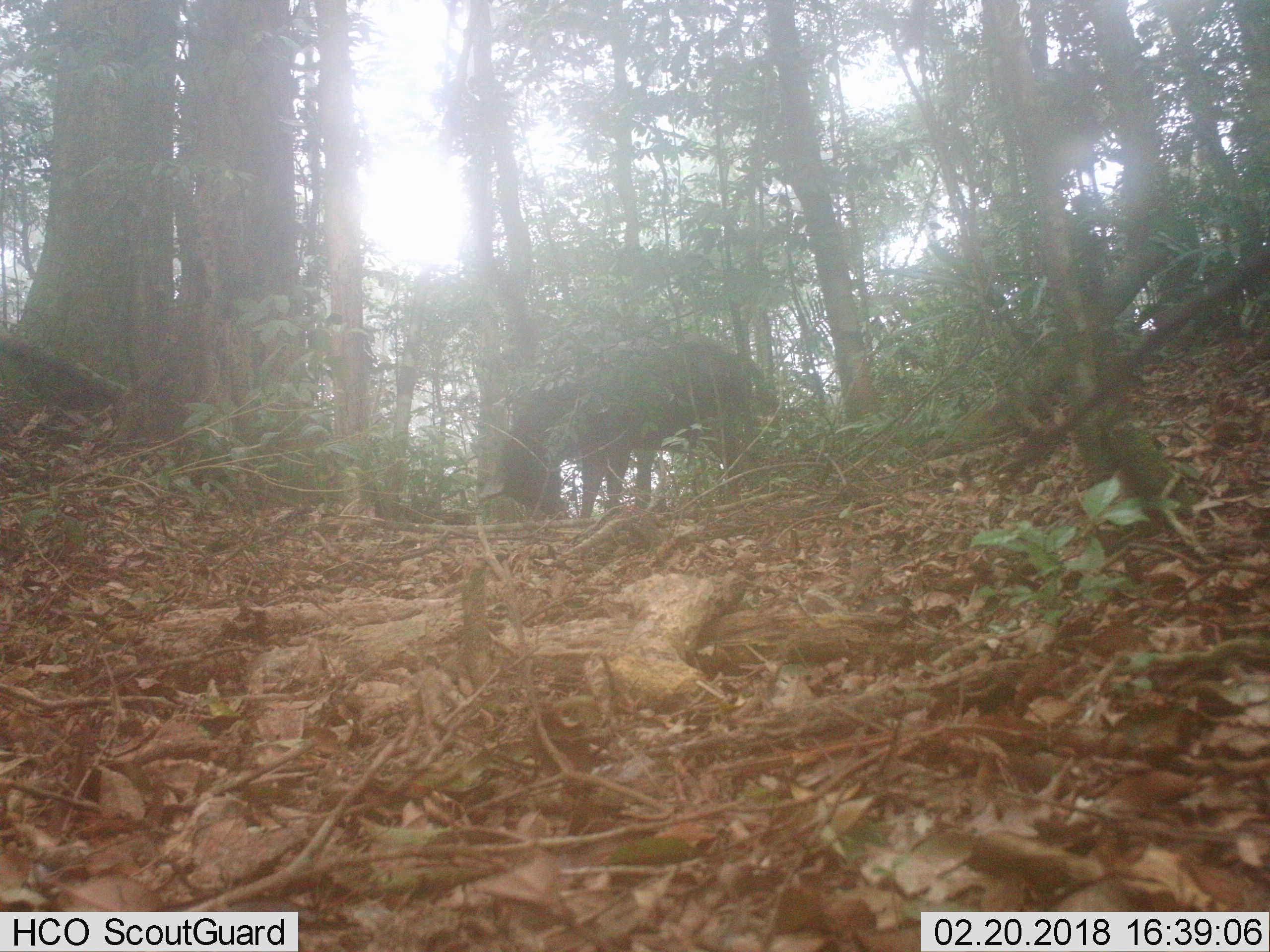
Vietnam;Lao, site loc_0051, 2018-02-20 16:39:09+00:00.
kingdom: Animalia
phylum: Chordata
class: Mammalia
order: Artiodactyla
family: Cervidae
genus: Rusa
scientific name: Rusa unicolor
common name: sambar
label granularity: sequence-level